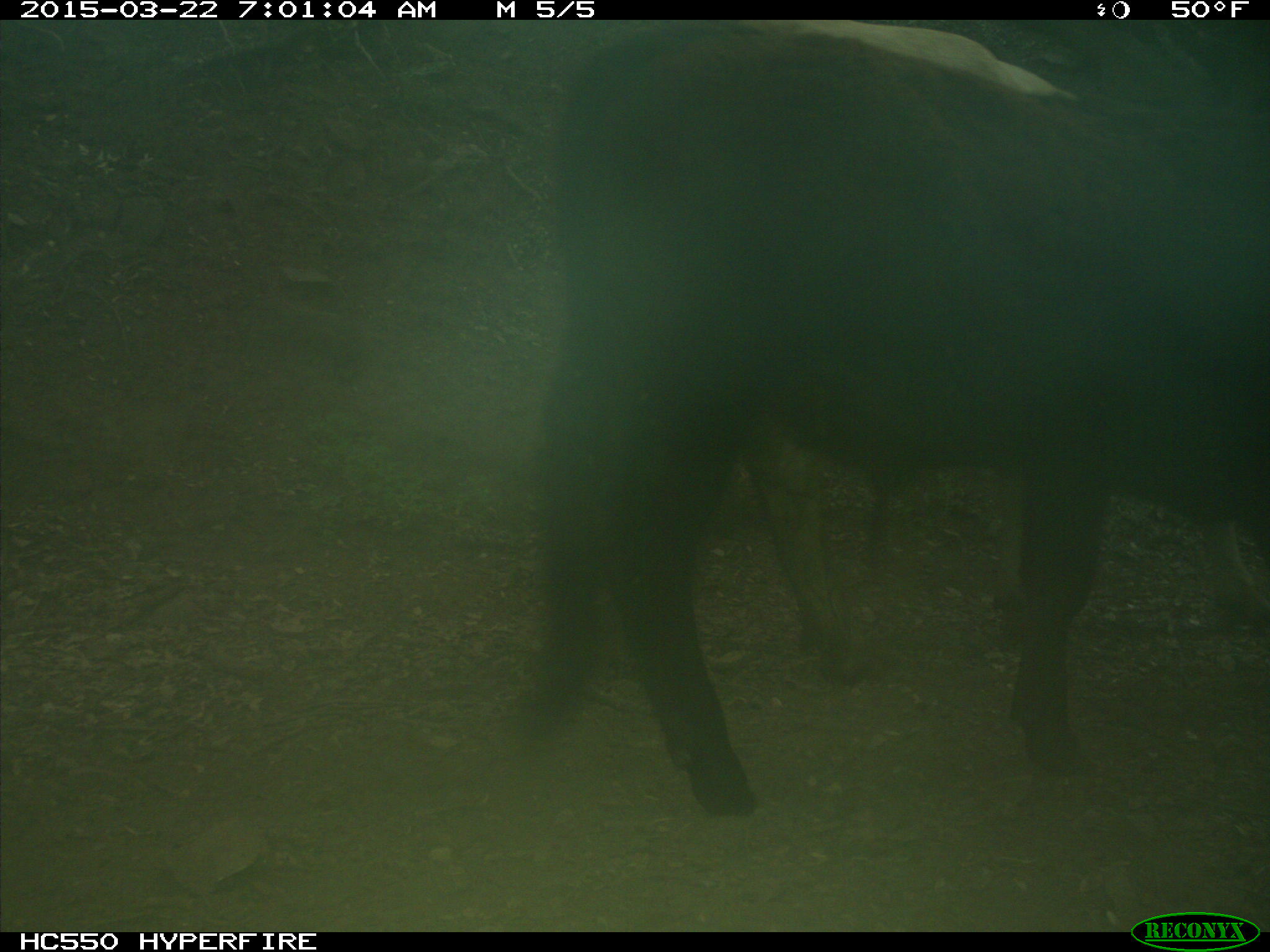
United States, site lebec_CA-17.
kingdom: Animalia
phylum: Chordata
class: Mammalia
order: Artiodactyla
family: Bovidae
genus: Bos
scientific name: Bos taurus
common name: domestic cow